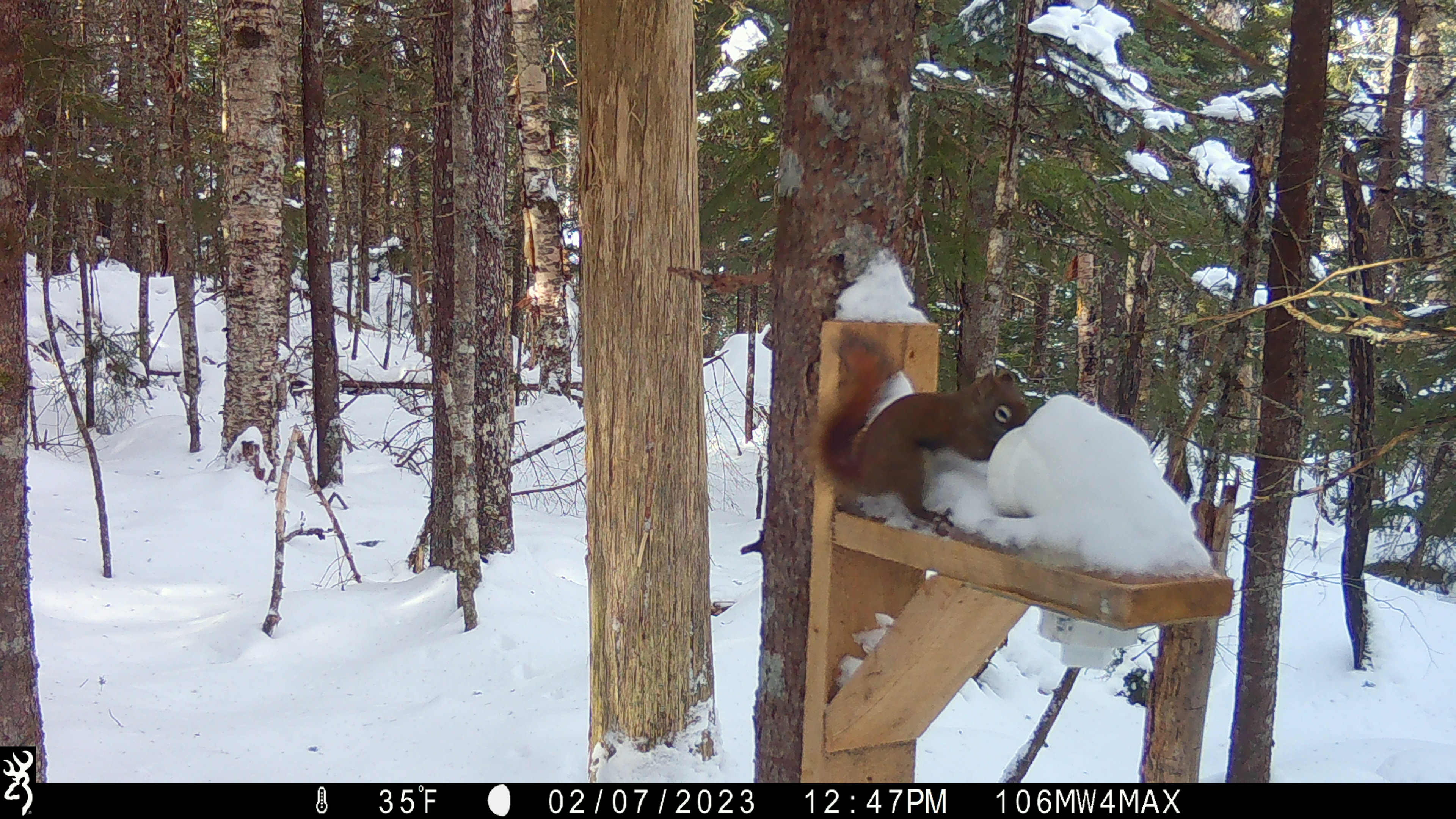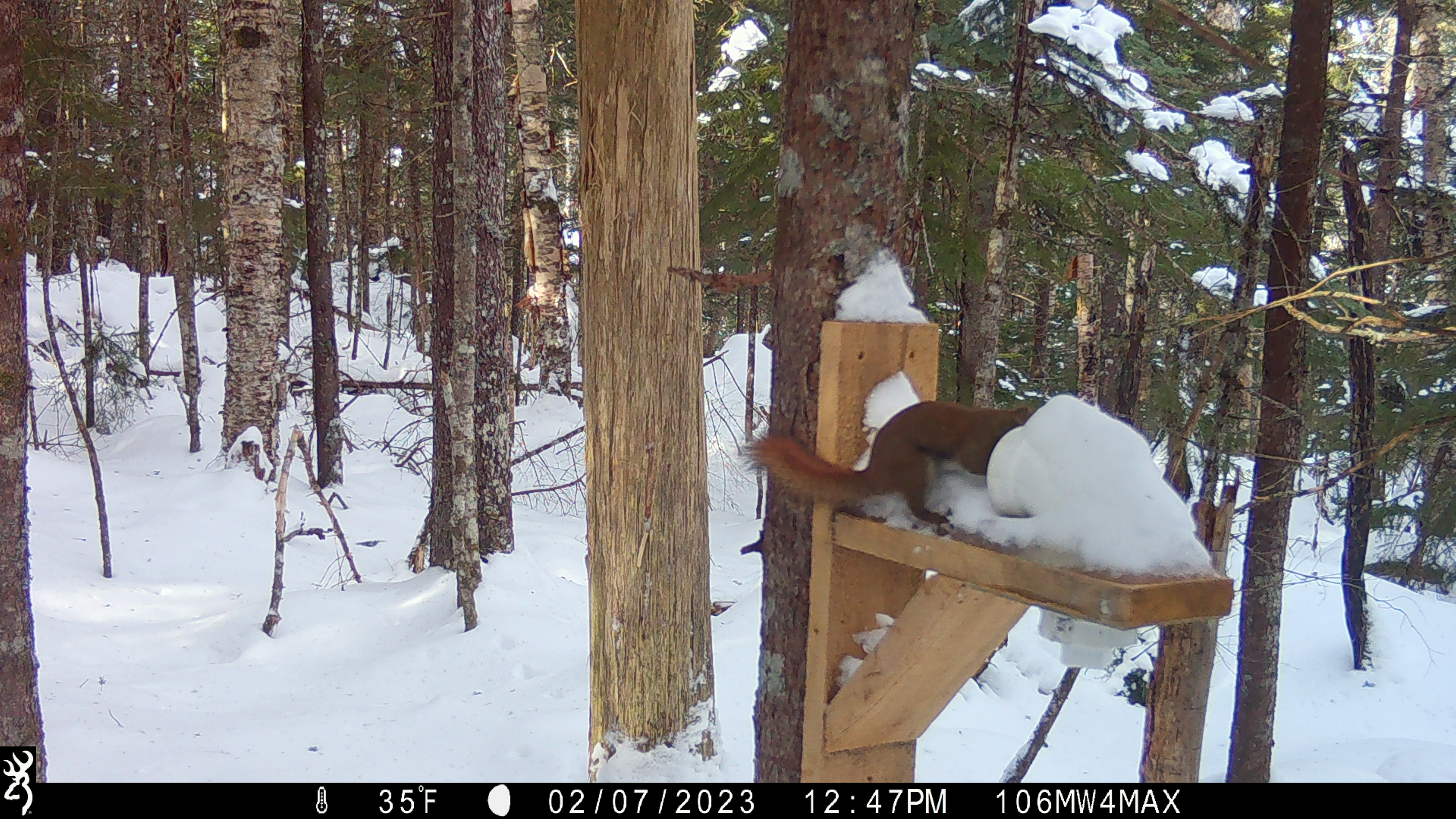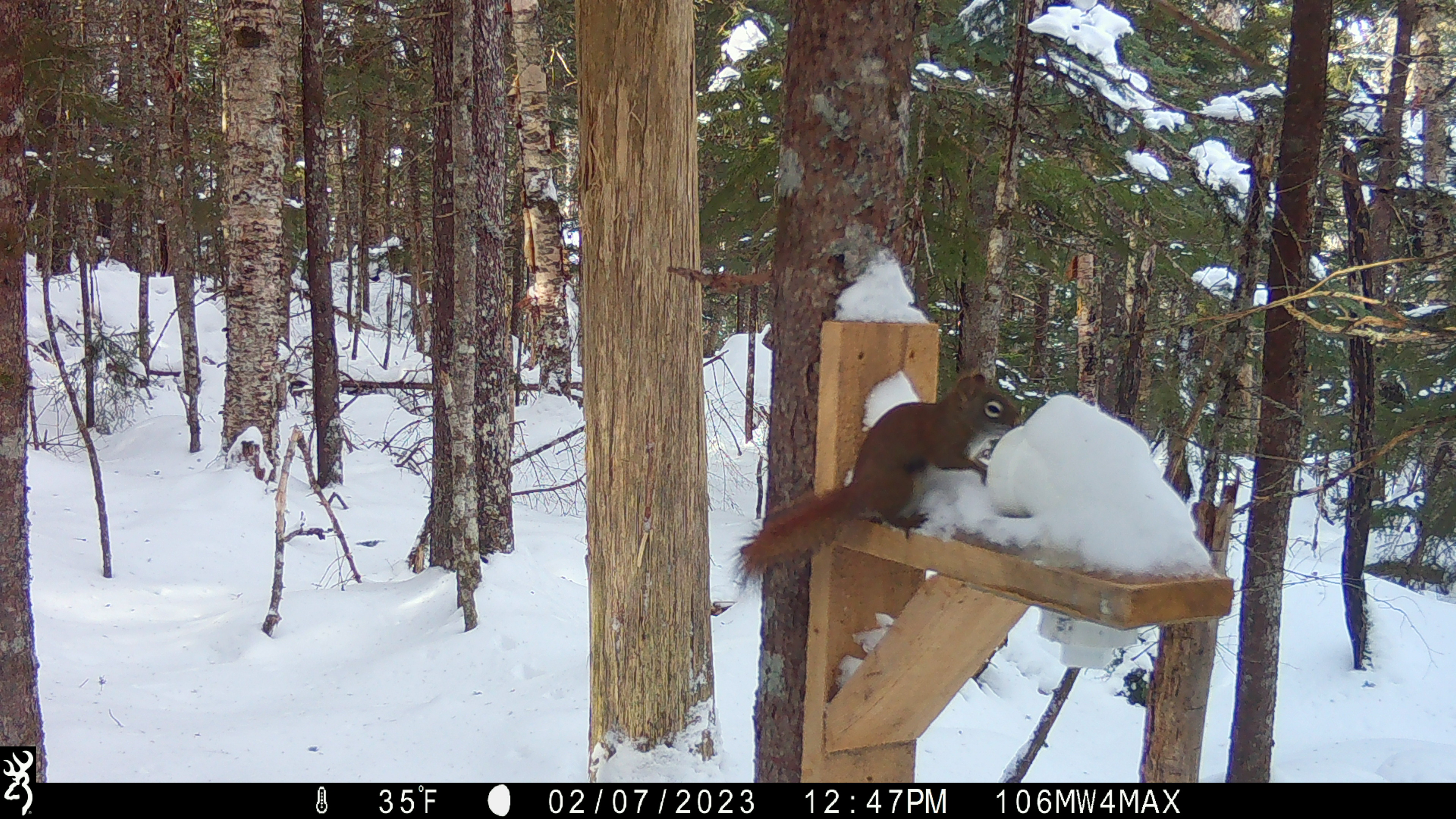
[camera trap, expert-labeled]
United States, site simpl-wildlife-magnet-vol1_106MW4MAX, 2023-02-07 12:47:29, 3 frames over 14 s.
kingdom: Animalia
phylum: Chordata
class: Mammalia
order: Rodentia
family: Sciuridae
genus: Tamiasciurus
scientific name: Tamiasciurus hudsonicus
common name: red squirrel